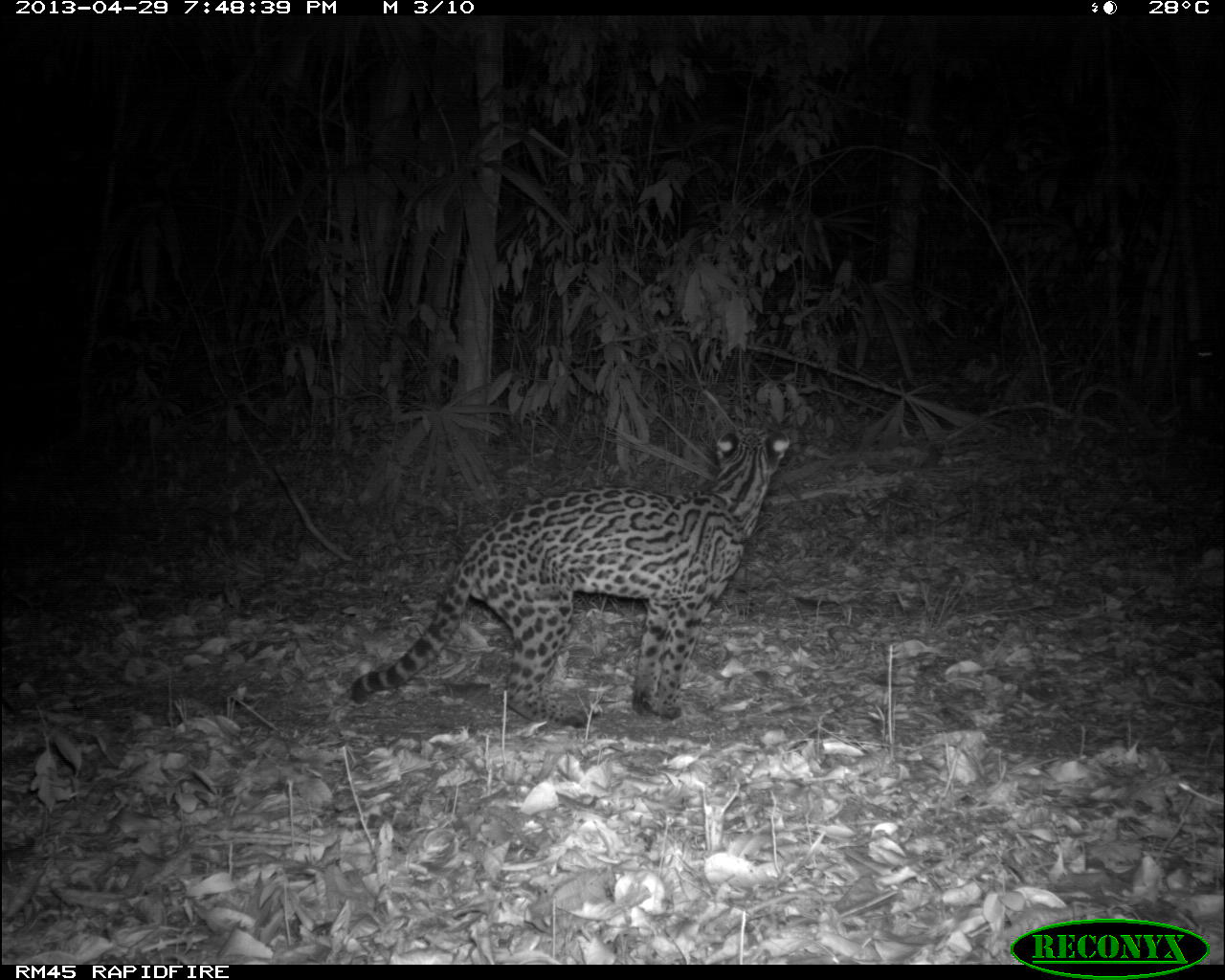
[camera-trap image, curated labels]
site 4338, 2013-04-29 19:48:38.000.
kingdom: Animalia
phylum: Chordata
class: Mammalia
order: Carnivora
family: Felidae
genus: Leopardus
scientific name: Leopardus pardalis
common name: ocelot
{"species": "Leopardus pardalis (ocelot)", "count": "1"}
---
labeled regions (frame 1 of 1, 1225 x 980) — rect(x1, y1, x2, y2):
leopardus pardalis: rect(349, 426, 790, 728)